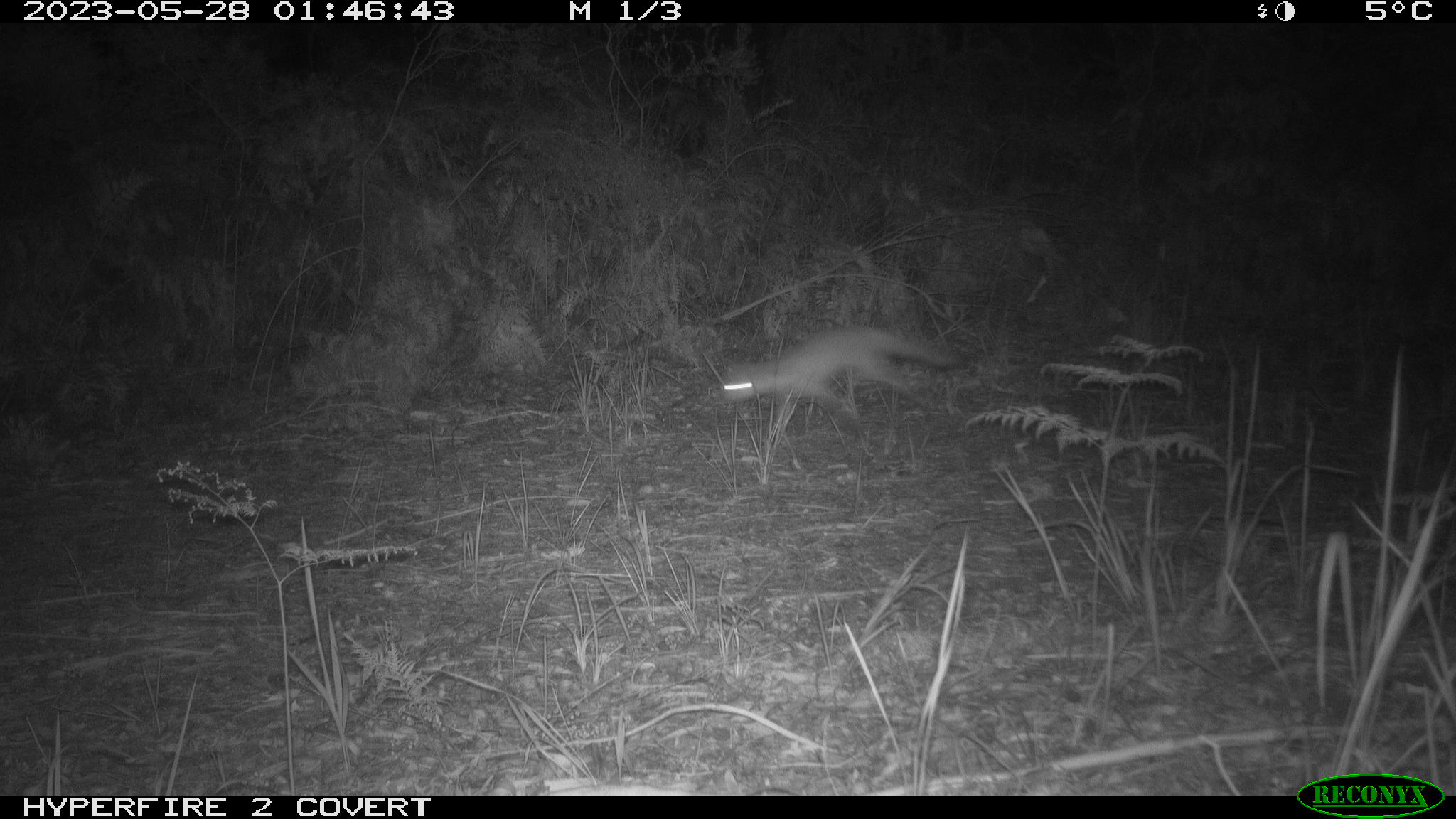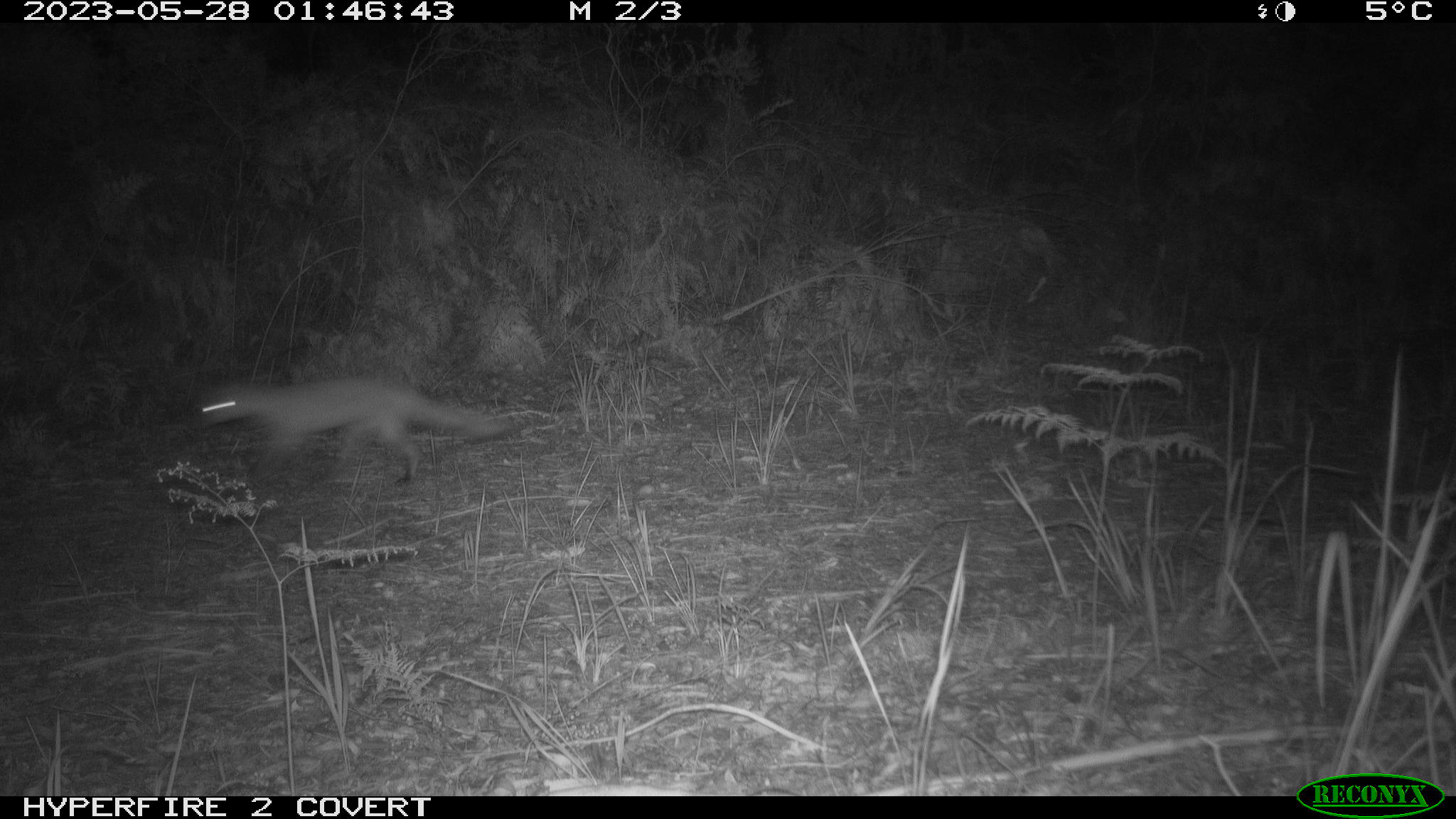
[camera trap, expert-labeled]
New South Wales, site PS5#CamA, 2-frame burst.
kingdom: Animalia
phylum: Chordata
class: Mammalia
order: Carnivora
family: Canidae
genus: Vulpes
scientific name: Vulpes vulpes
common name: red fox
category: fox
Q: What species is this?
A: Fox (red fox) (Vulpes vulpes).